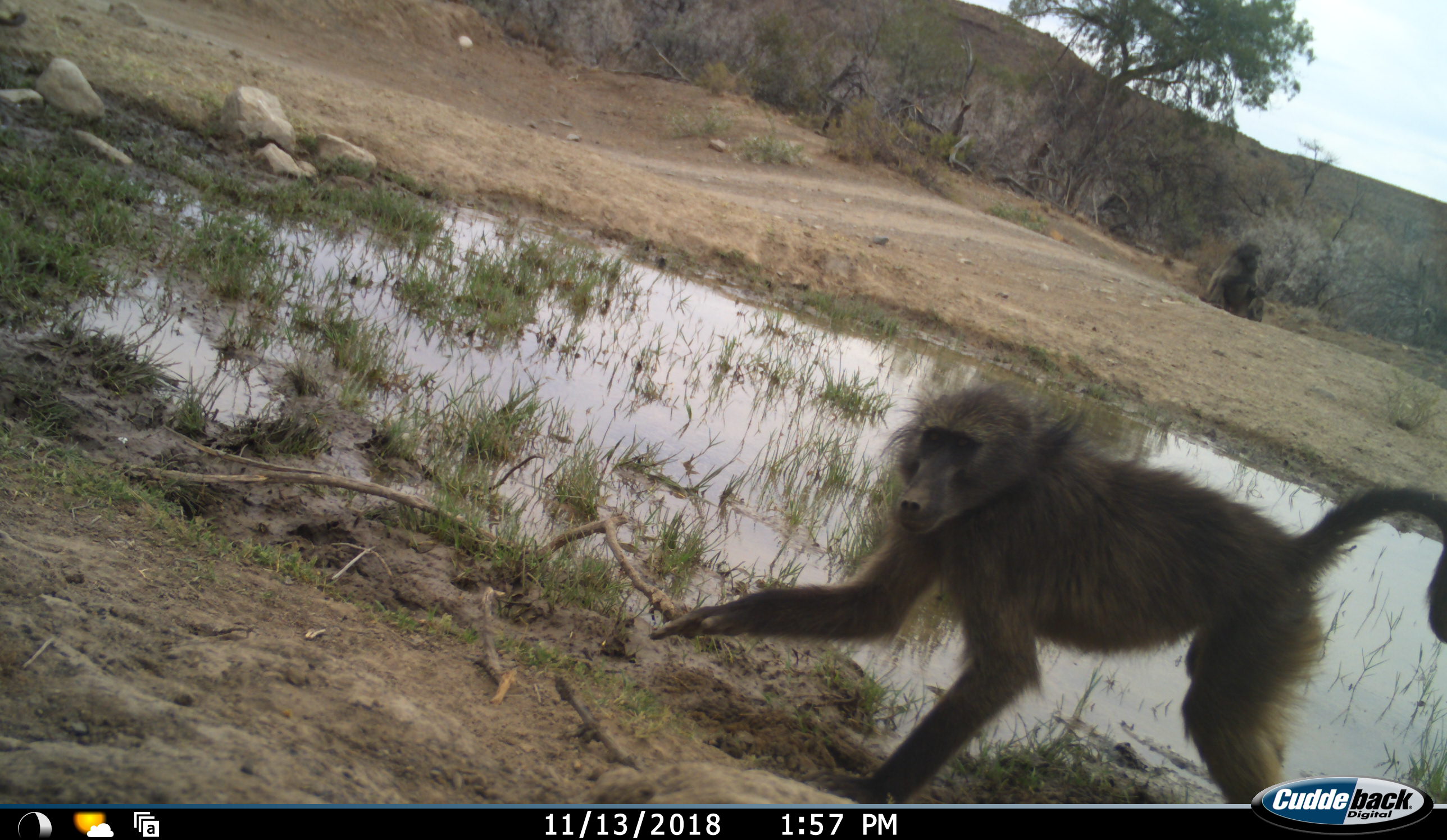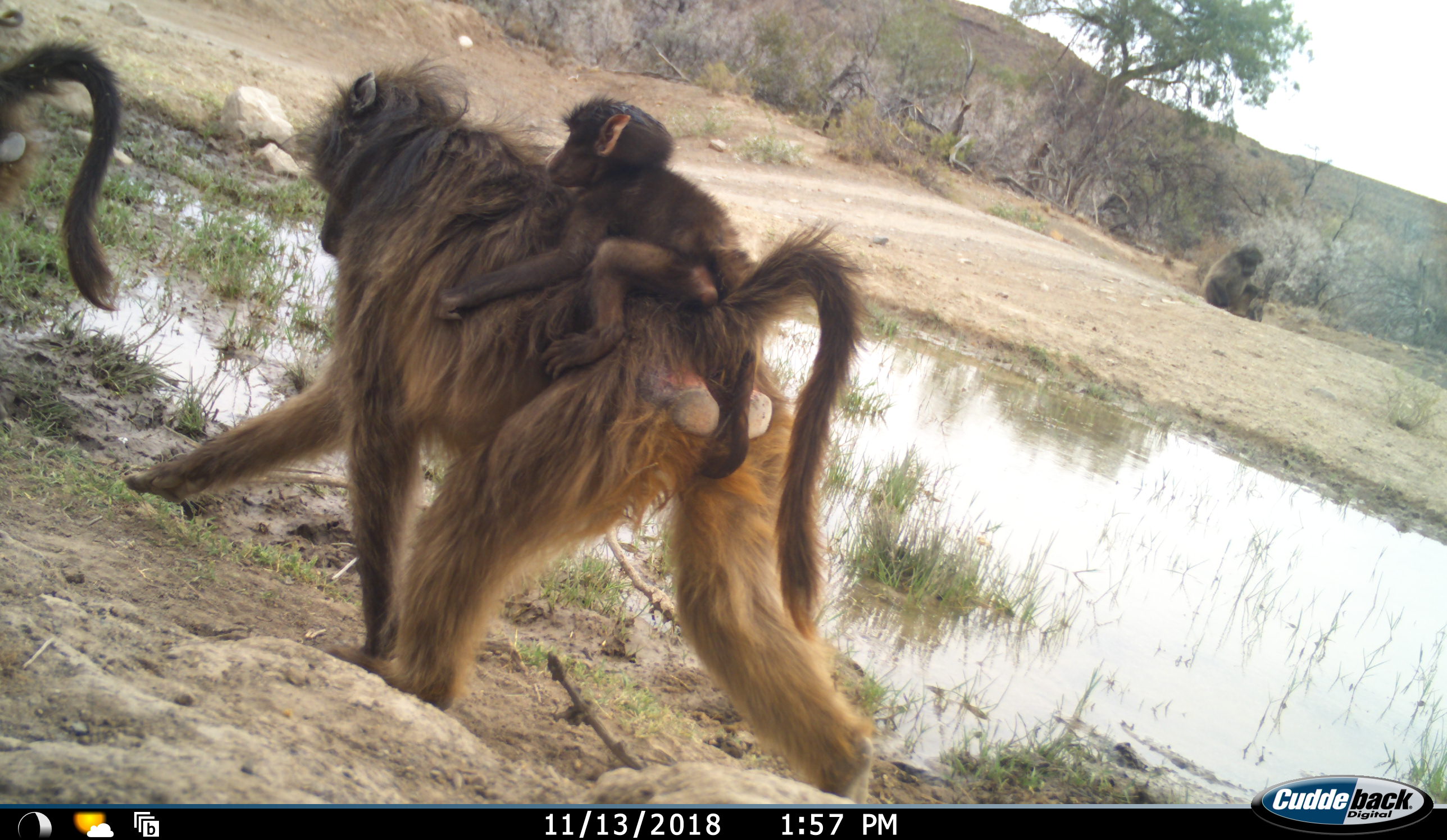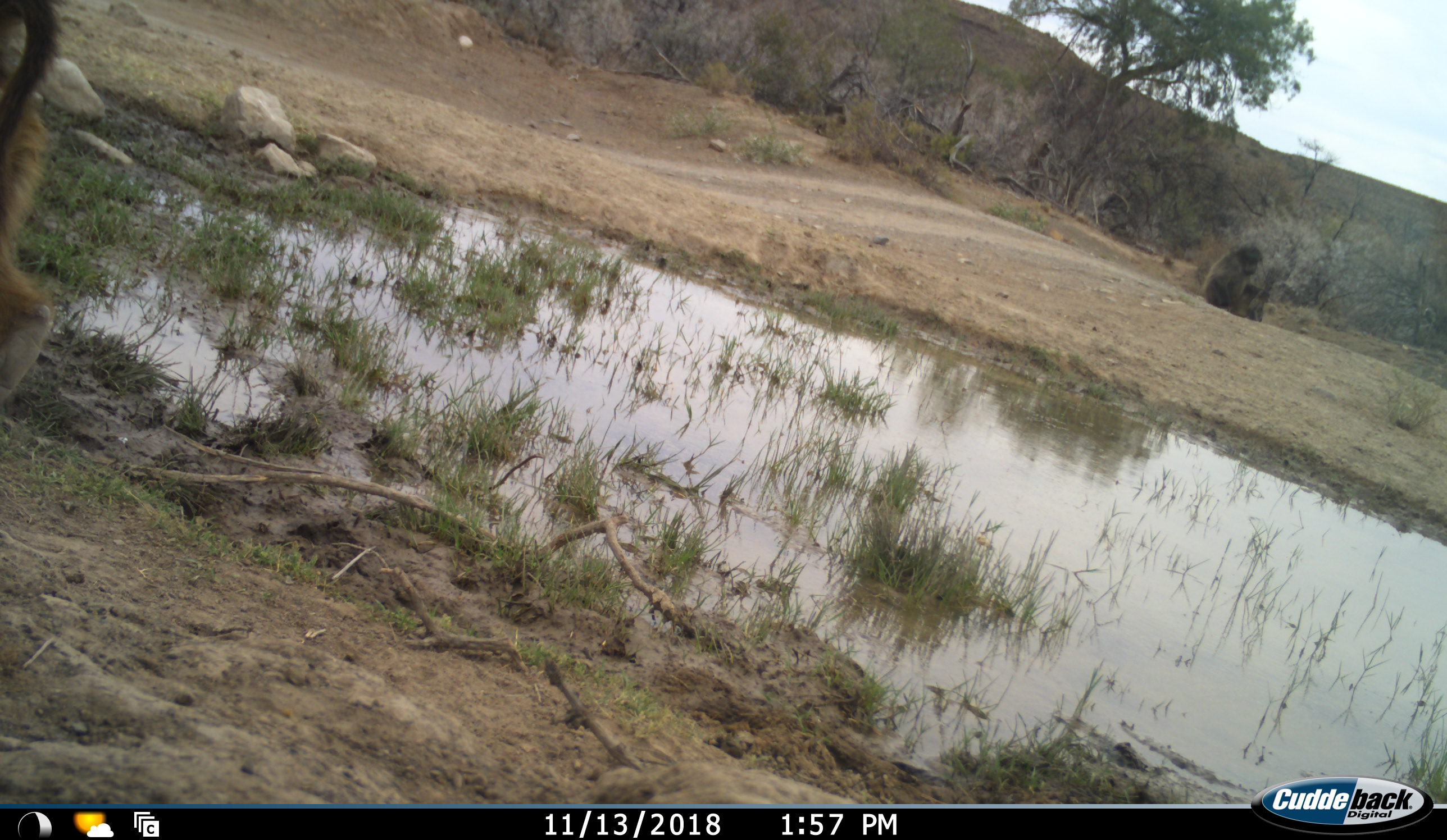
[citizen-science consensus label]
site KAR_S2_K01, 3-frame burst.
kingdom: Animalia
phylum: Chordata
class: Mammalia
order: Primates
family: Cercopithecidae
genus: Papio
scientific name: Papio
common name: baboon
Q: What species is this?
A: Baboon (Papio).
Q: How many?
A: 5.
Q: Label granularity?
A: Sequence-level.